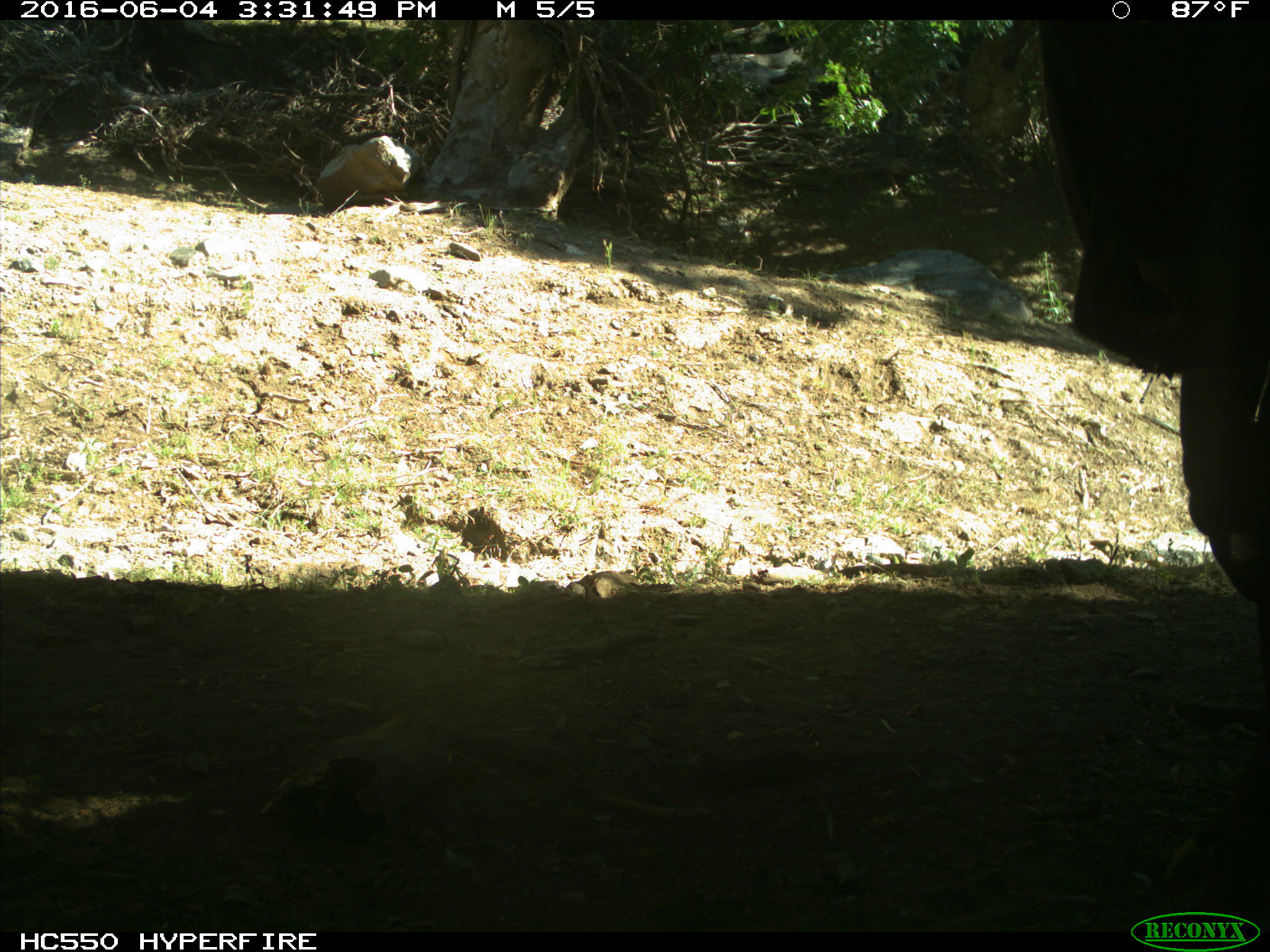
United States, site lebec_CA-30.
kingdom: Animalia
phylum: Chordata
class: Mammalia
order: Artiodactyla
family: Bovidae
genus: Bos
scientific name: Bos taurus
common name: domestic cow